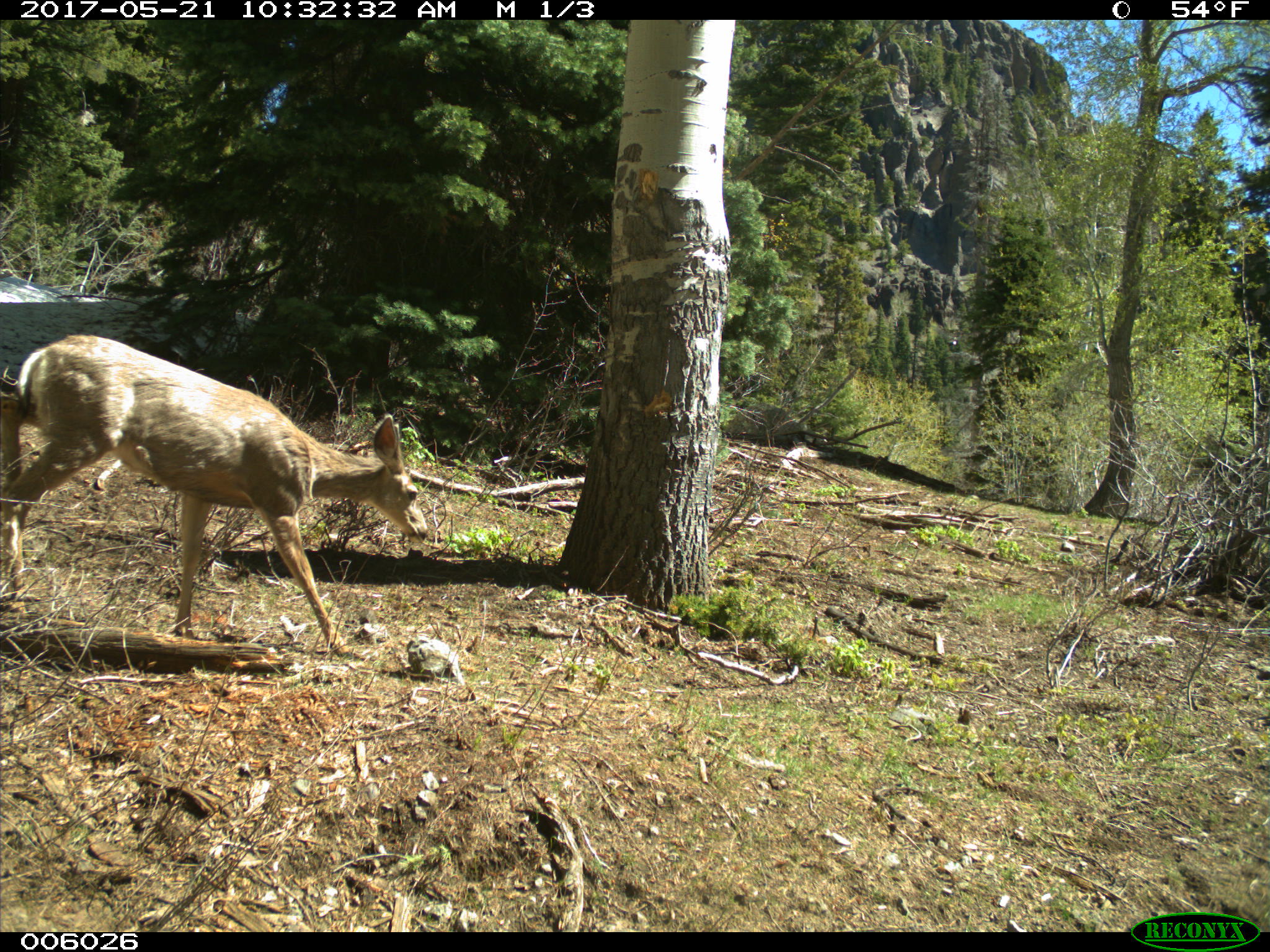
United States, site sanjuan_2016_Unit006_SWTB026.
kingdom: Animalia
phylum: Chordata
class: Mammalia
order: Artiodactyla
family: Cervidae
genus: Odocoileus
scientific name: Odocoileus hemionus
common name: mule deer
Odocoileus hemionus (mule deer).